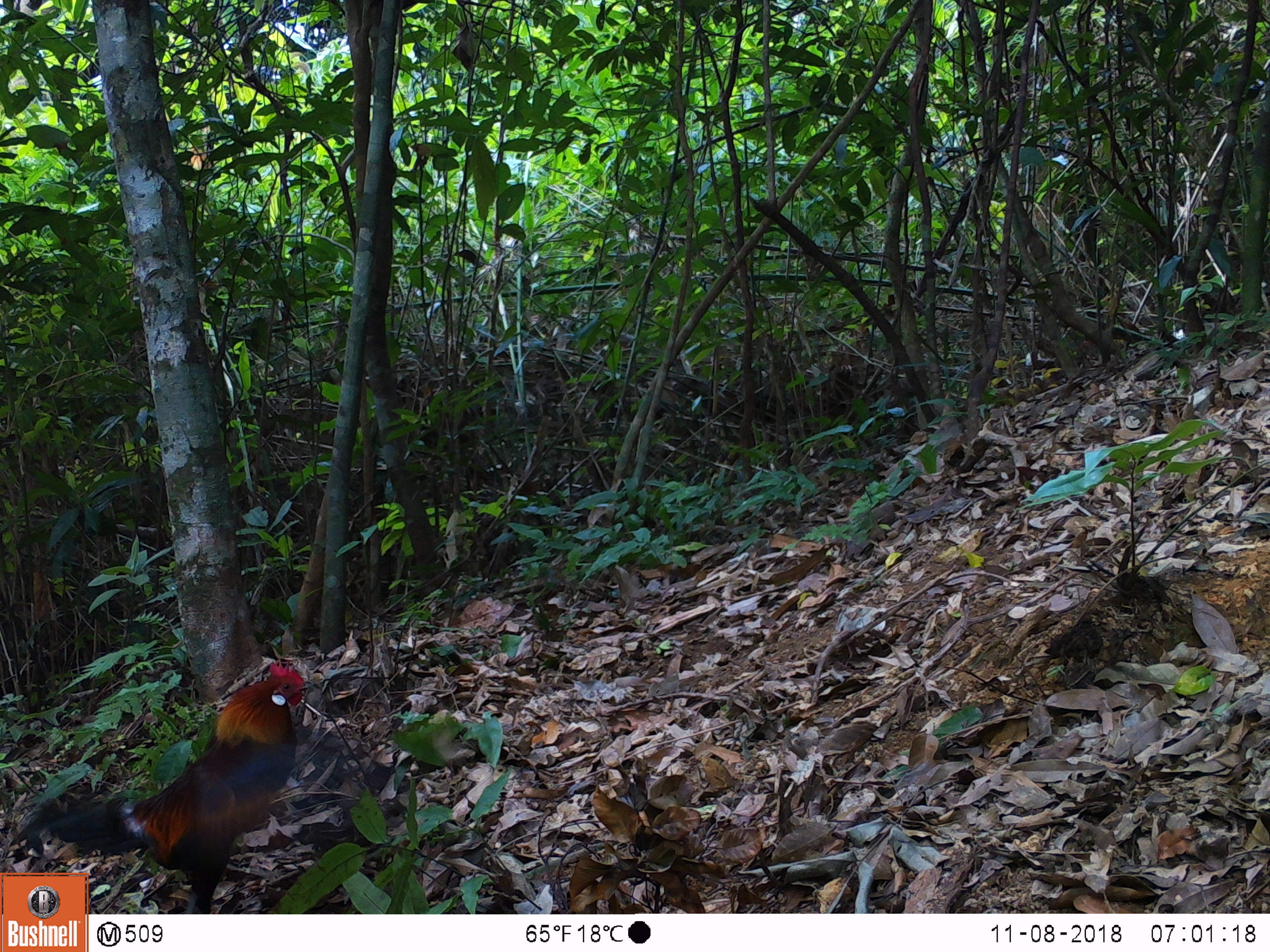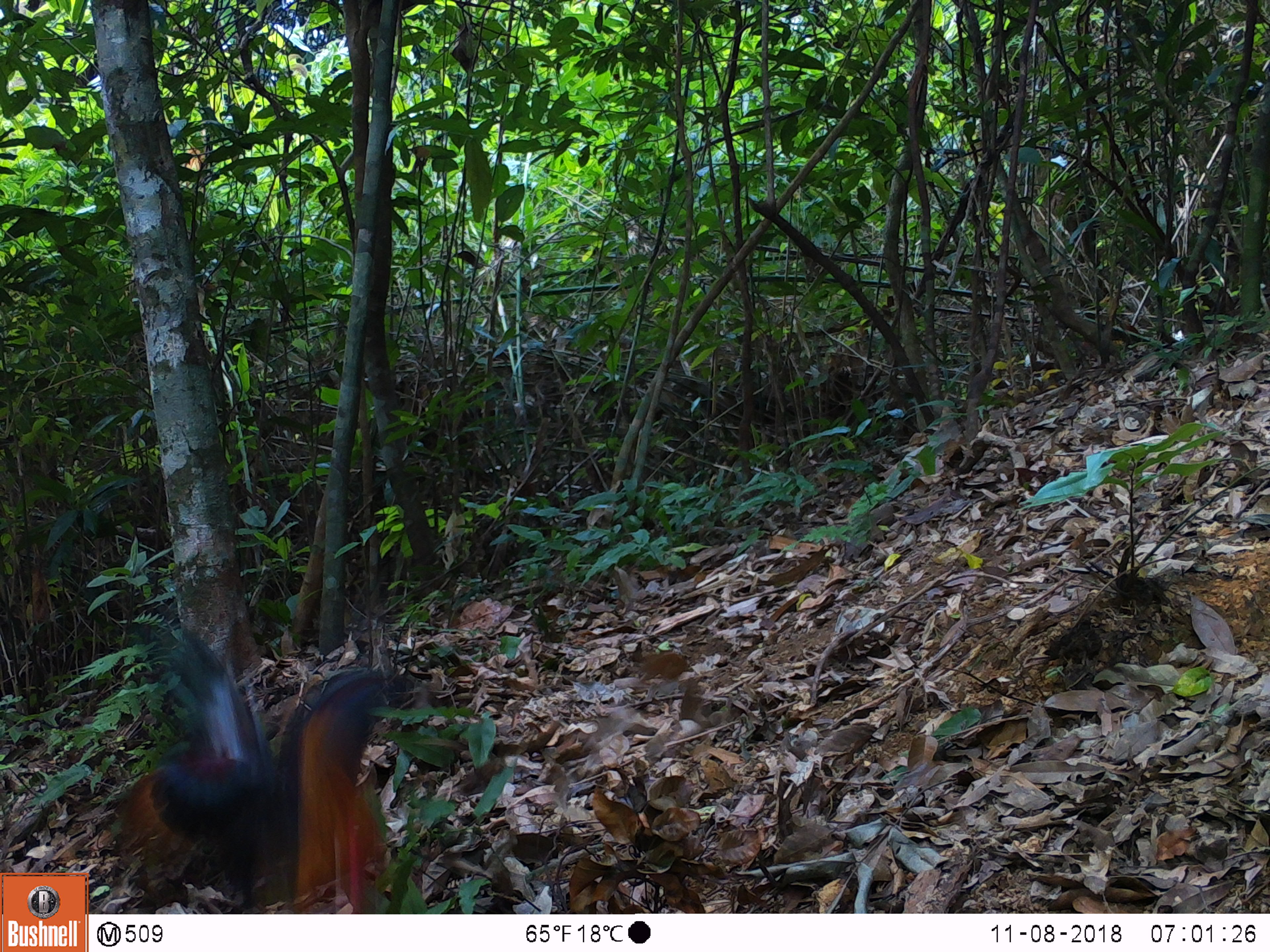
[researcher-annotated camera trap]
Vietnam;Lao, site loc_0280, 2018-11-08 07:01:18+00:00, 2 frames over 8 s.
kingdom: Animalia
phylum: Chordata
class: Aves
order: Galliformes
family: Phasianidae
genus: Gallus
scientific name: Gallus gallus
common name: red junglefowl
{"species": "red junglefowl (Gallus gallus)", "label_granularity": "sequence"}